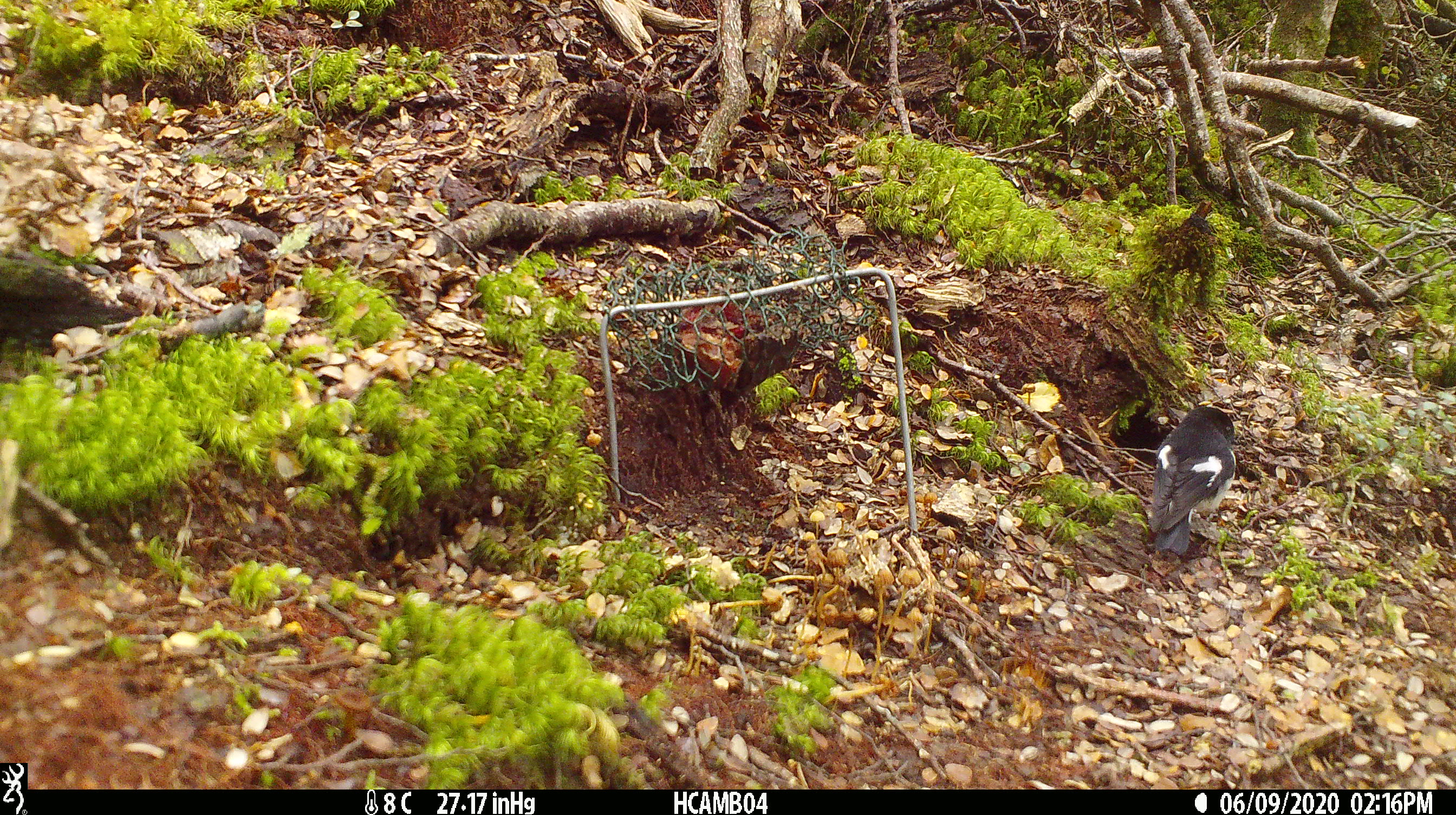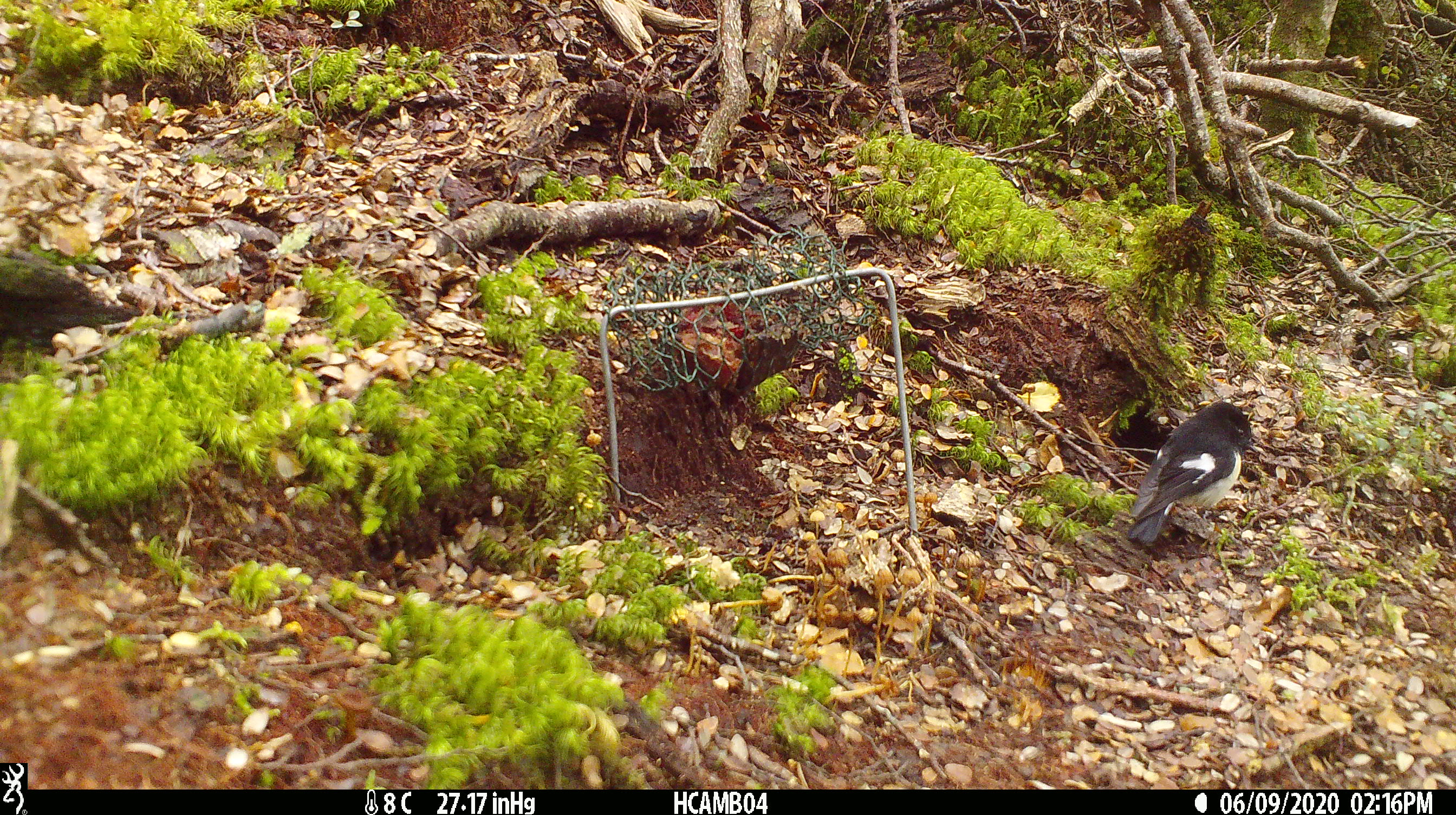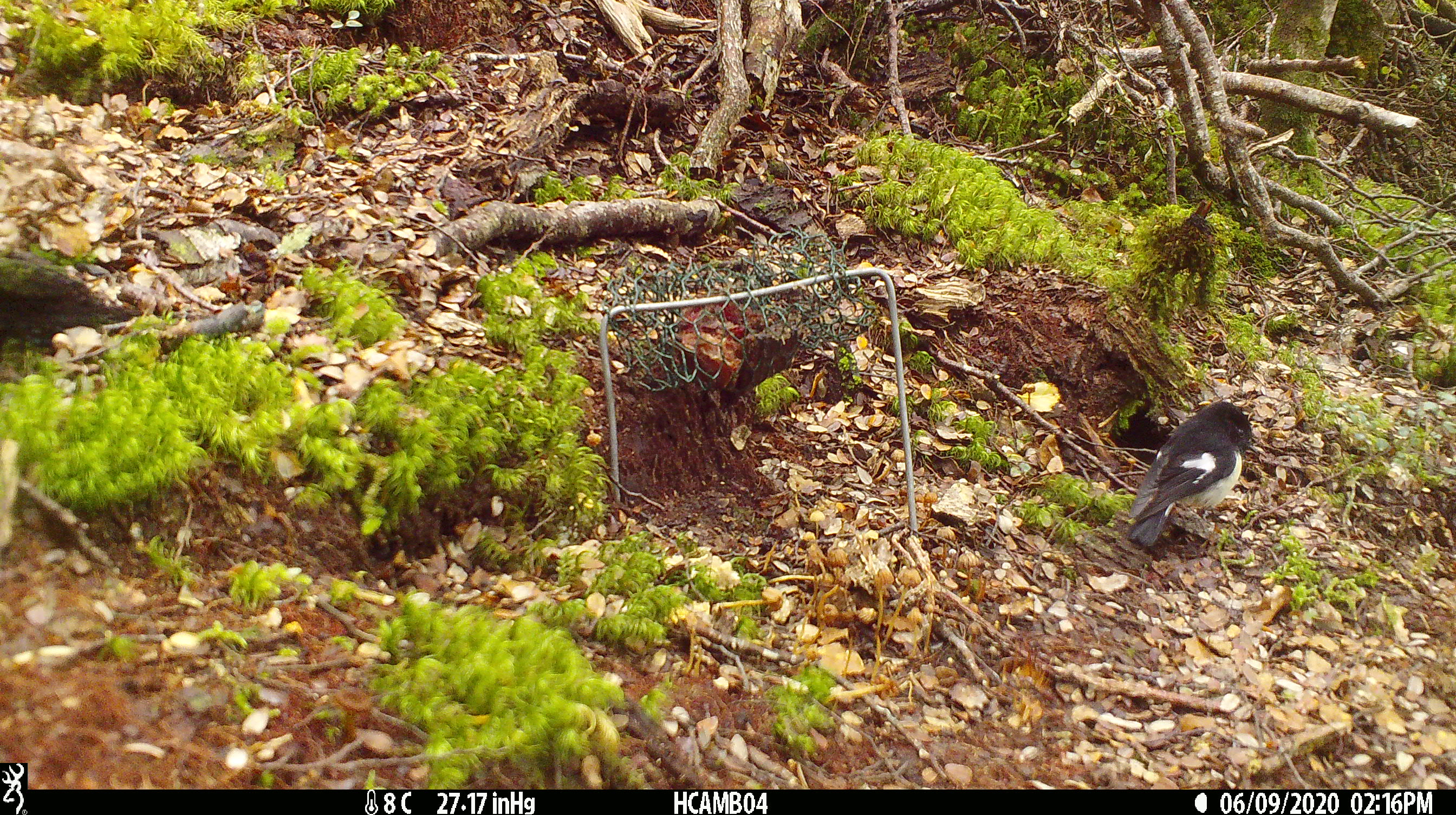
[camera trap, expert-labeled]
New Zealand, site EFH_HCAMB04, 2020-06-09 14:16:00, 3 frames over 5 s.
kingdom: Animalia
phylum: Chordata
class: Aves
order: Passeriformes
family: Petroicidae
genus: Petroica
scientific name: Petroica macrocephala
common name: tomtit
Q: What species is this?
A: Tomtit (Petroica macrocephala).